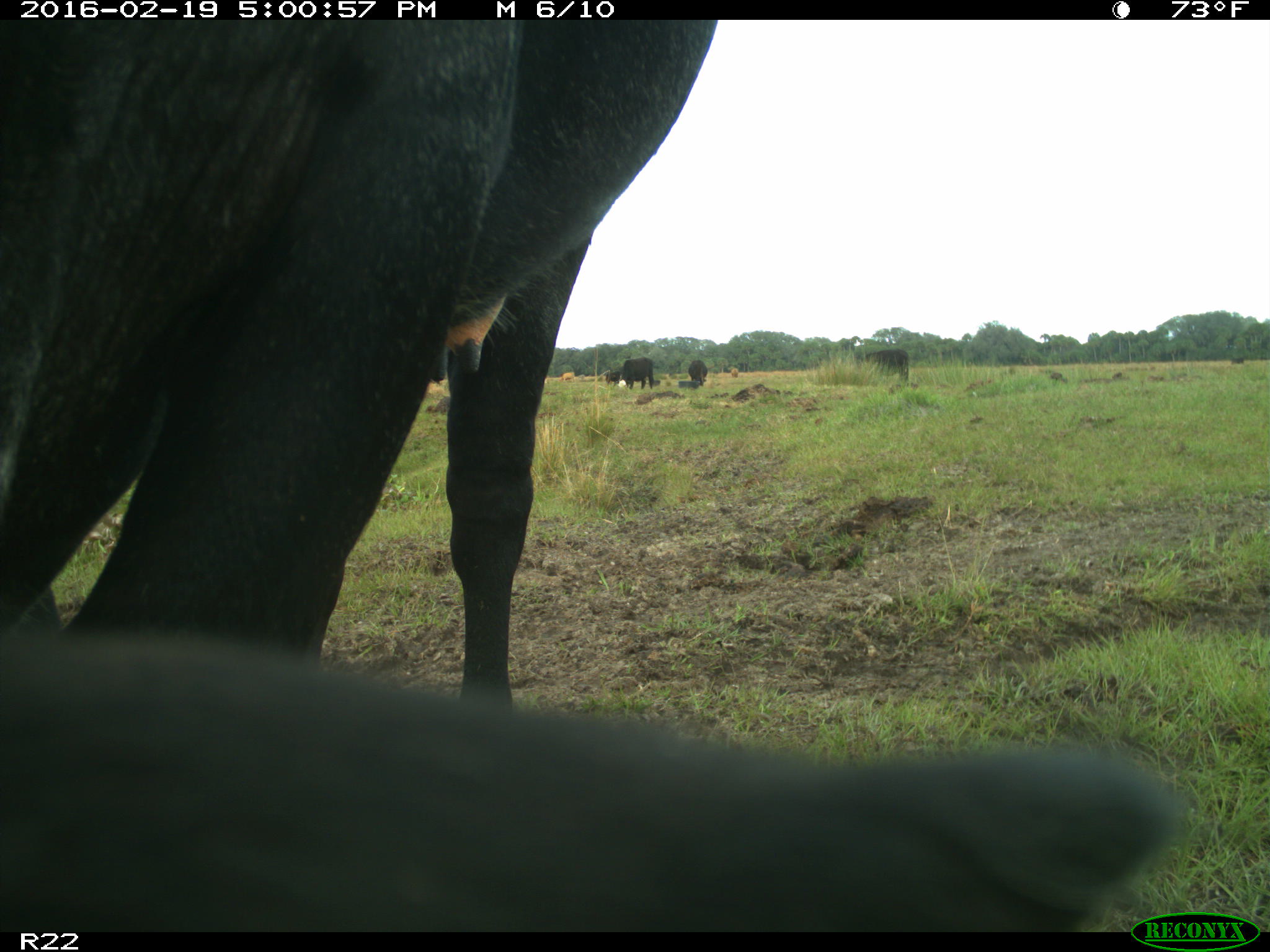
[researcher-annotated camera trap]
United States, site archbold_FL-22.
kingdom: Animalia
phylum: Chordata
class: Mammalia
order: Artiodactyla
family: Bovidae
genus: Bos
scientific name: Bos taurus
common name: domestic cow